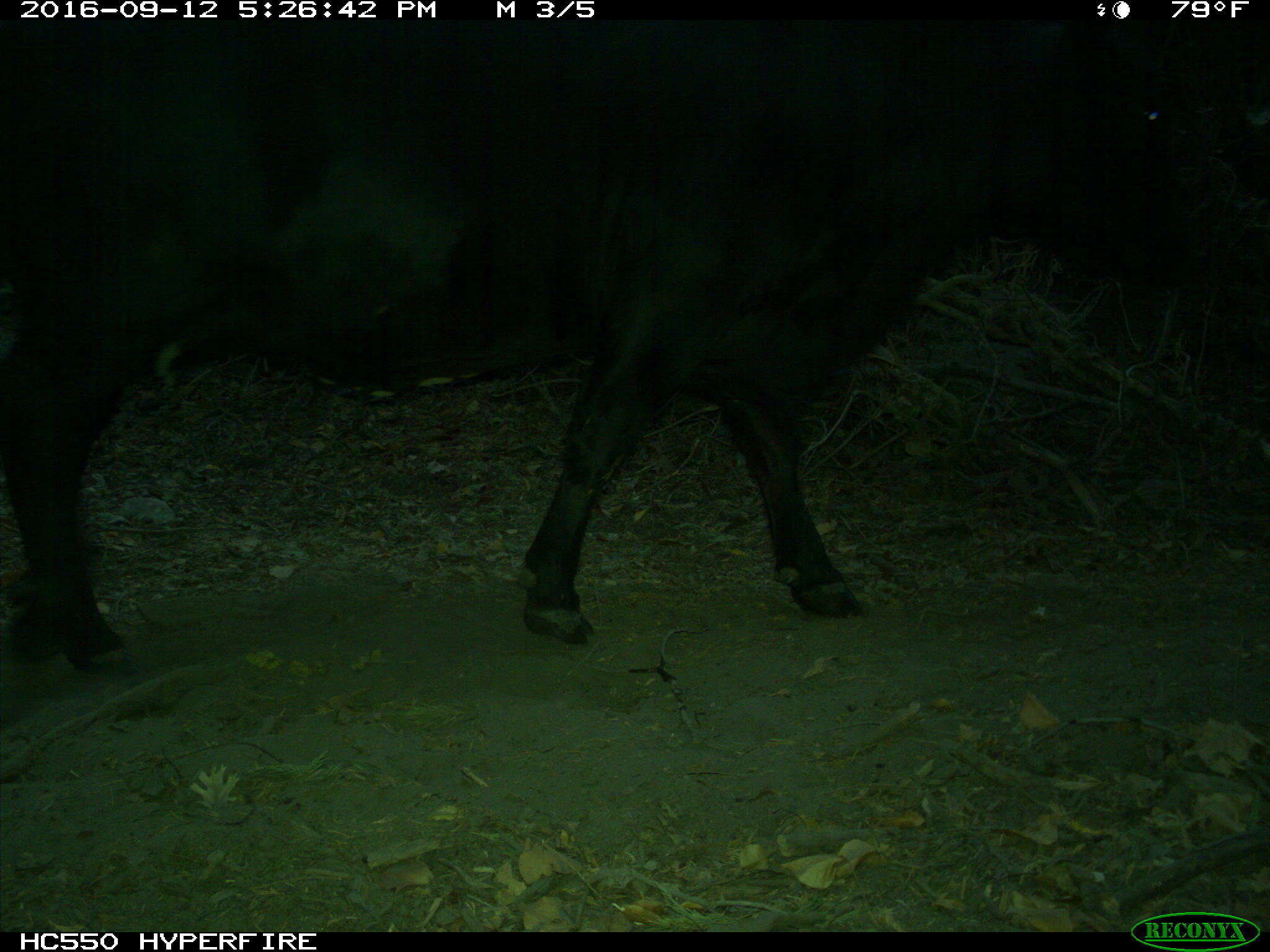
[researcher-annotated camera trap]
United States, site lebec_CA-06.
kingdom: Animalia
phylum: Chordata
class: Mammalia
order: Artiodactyla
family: Bovidae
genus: Bos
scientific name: Bos taurus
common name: domestic cow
Bos taurus (domestic cow).